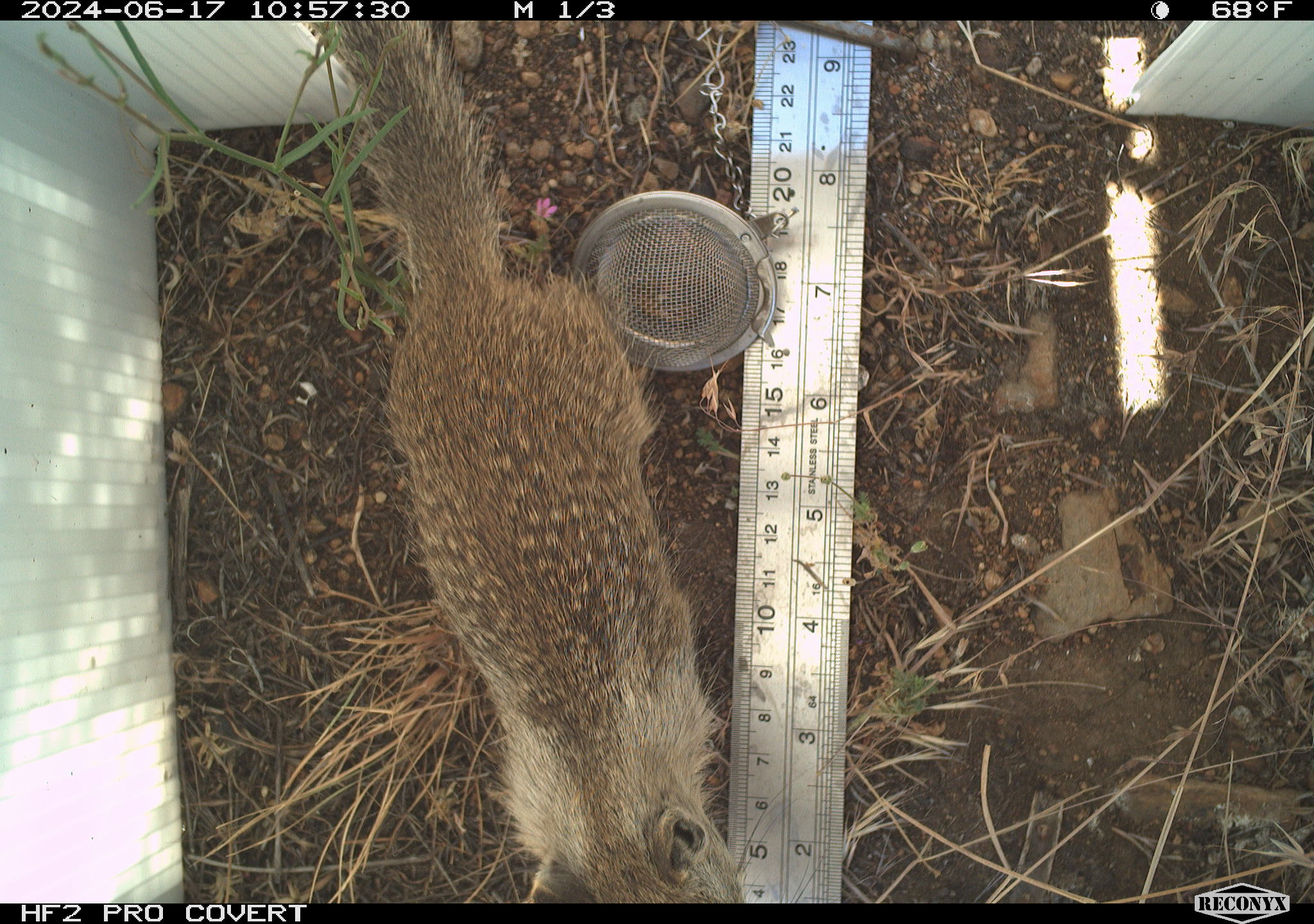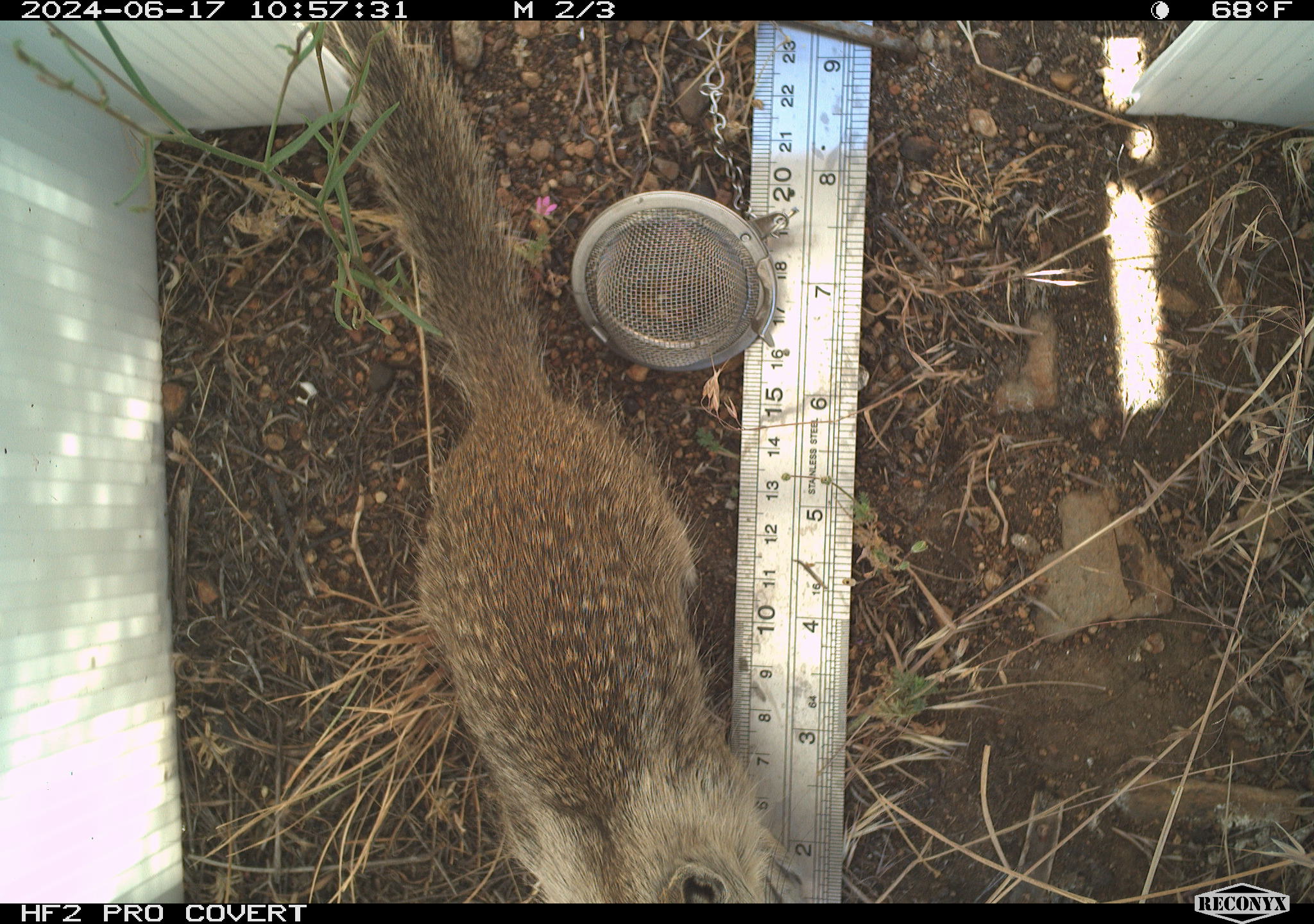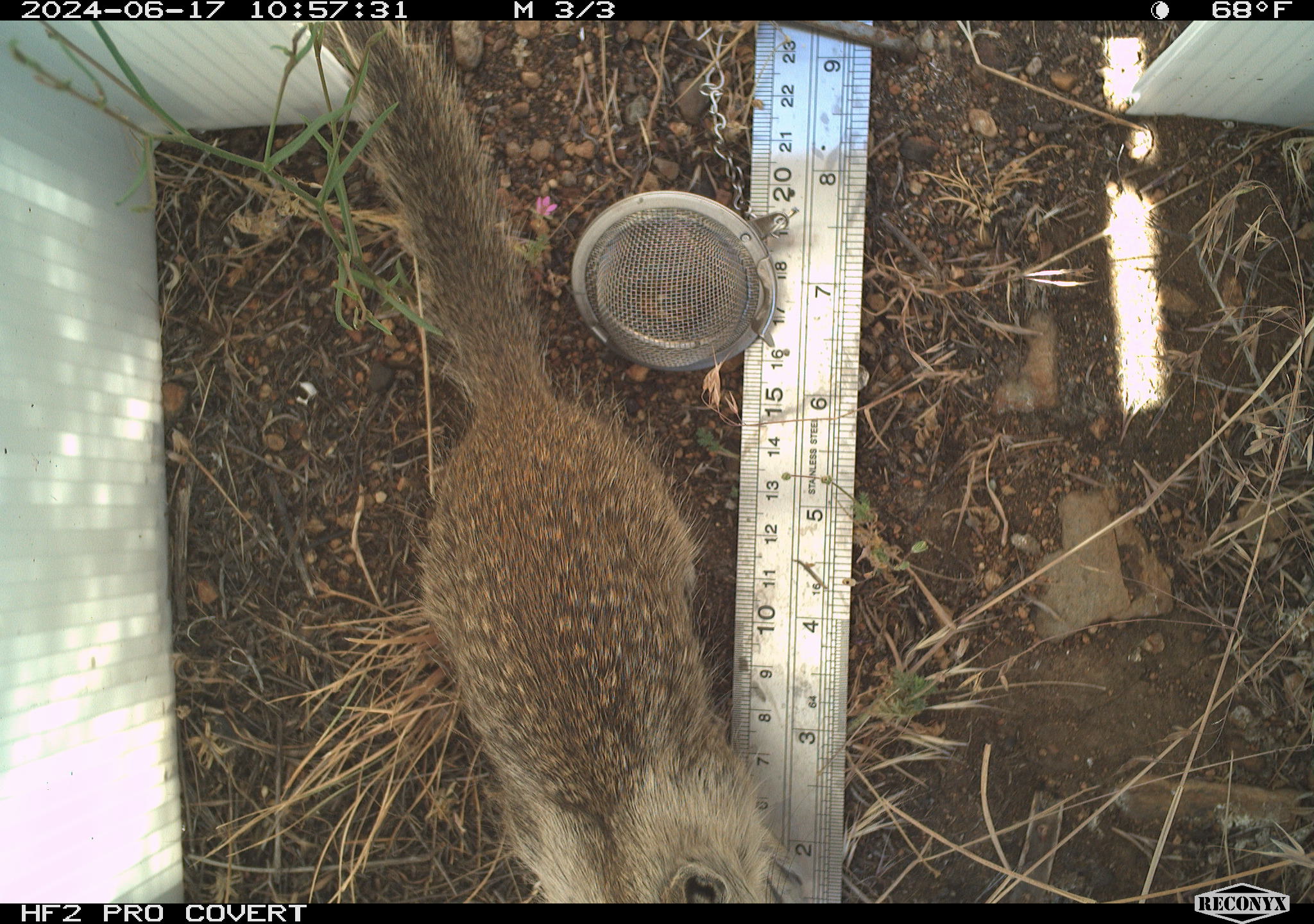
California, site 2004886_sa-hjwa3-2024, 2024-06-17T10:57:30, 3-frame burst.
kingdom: Animalia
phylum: Chordata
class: Mammalia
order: Rodentia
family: Sciuridae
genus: Otospermophilus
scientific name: Otospermophilus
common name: north american rock squirrels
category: otospermophilus species